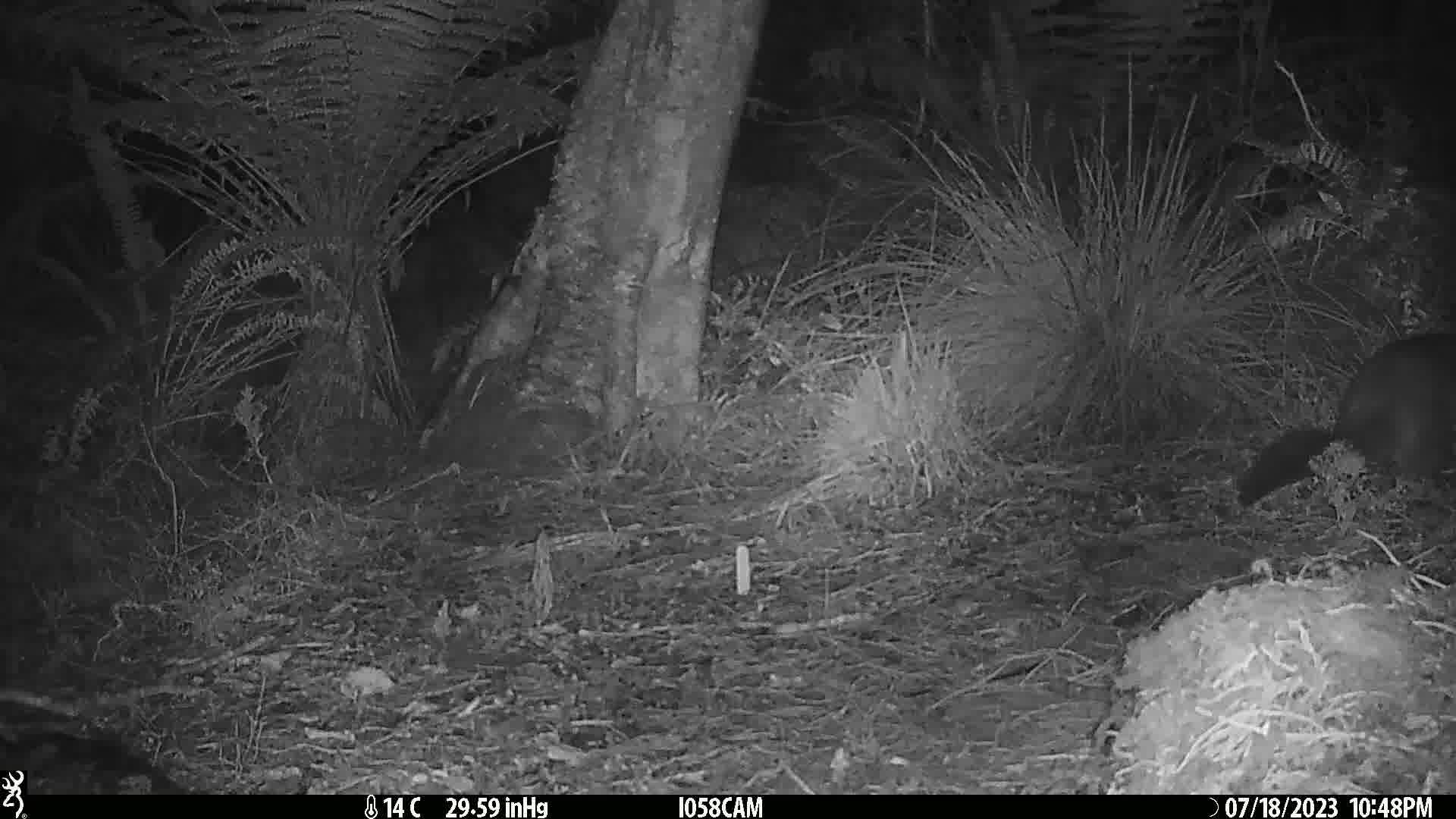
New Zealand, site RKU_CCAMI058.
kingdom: Animalia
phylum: Chordata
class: Mammalia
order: Diprotodontia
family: Phalangeridae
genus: Trichosurus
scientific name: Trichosurus vulpecula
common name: common brushtail possum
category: possum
Possum (common brushtail possum) (Trichosurus vulpecula).